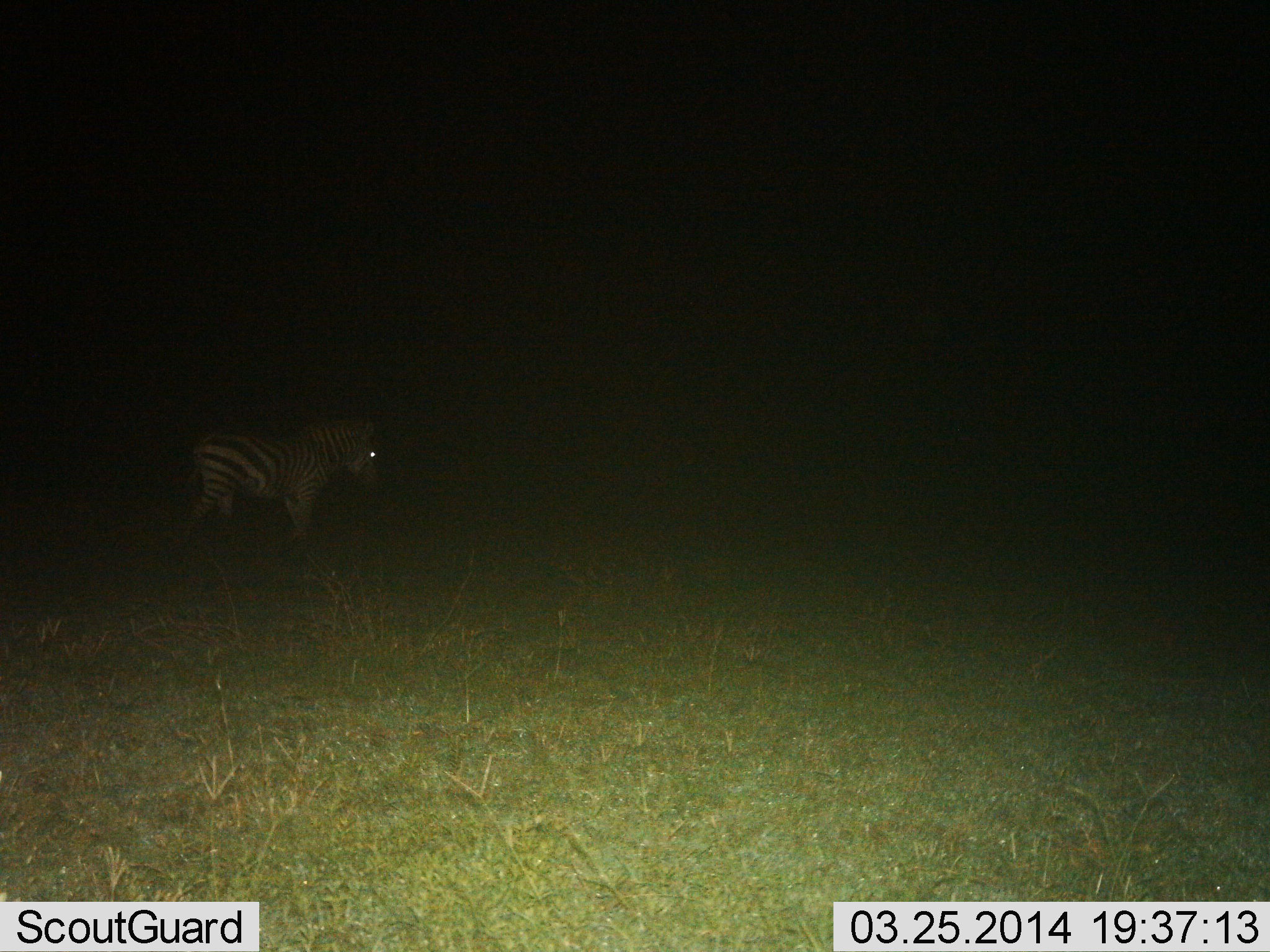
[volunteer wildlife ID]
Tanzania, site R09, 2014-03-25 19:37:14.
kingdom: Animalia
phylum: Chordata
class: Mammalia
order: Perissodactyla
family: Equidae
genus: Equus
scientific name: Equus quagga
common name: plains zebra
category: zebra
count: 1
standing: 80%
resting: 0%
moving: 20%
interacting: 0%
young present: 10%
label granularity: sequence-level